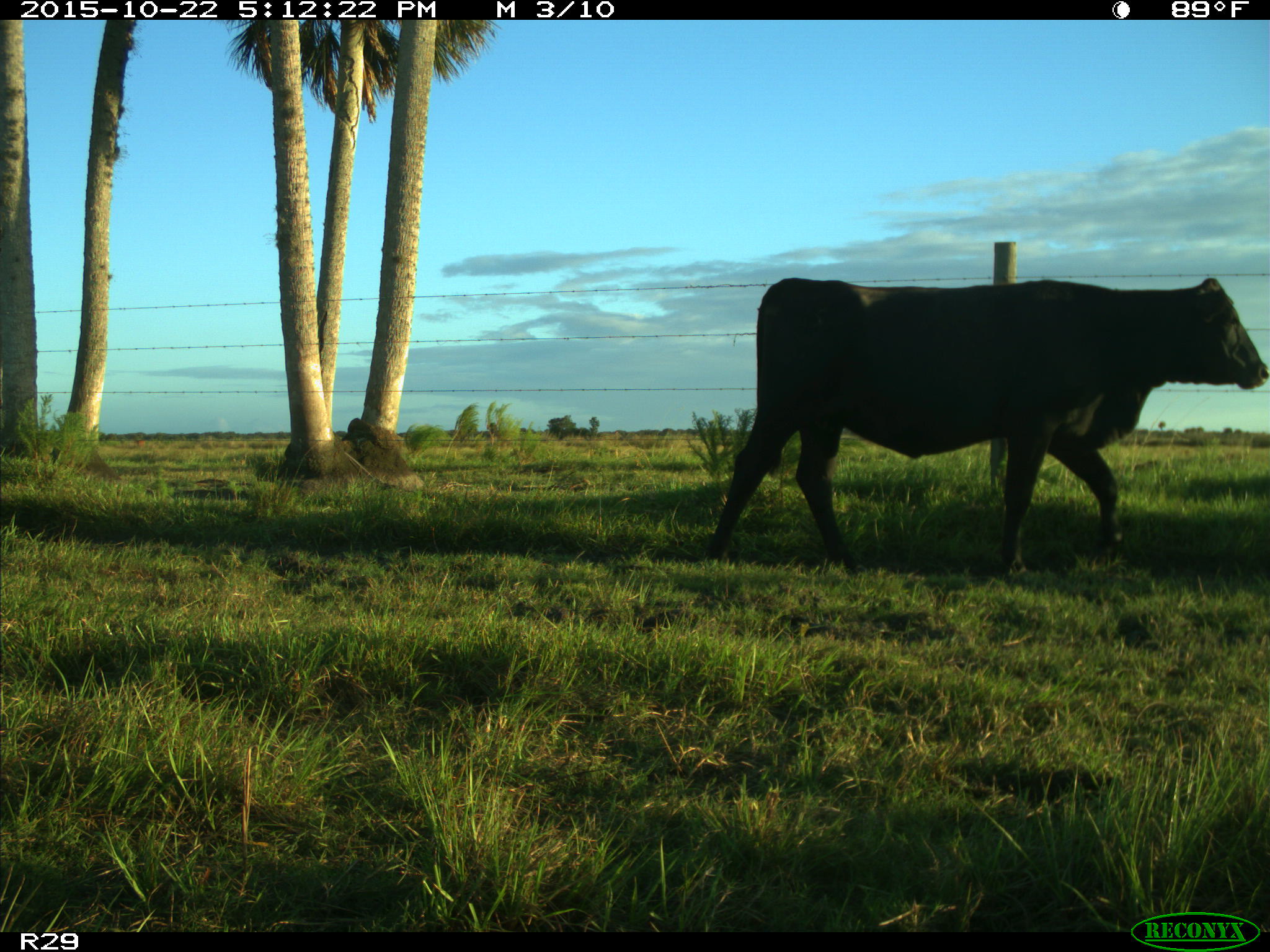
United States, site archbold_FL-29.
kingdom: Animalia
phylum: Chordata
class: Mammalia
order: Artiodactyla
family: Bovidae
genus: Bos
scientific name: Bos taurus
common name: domestic cow